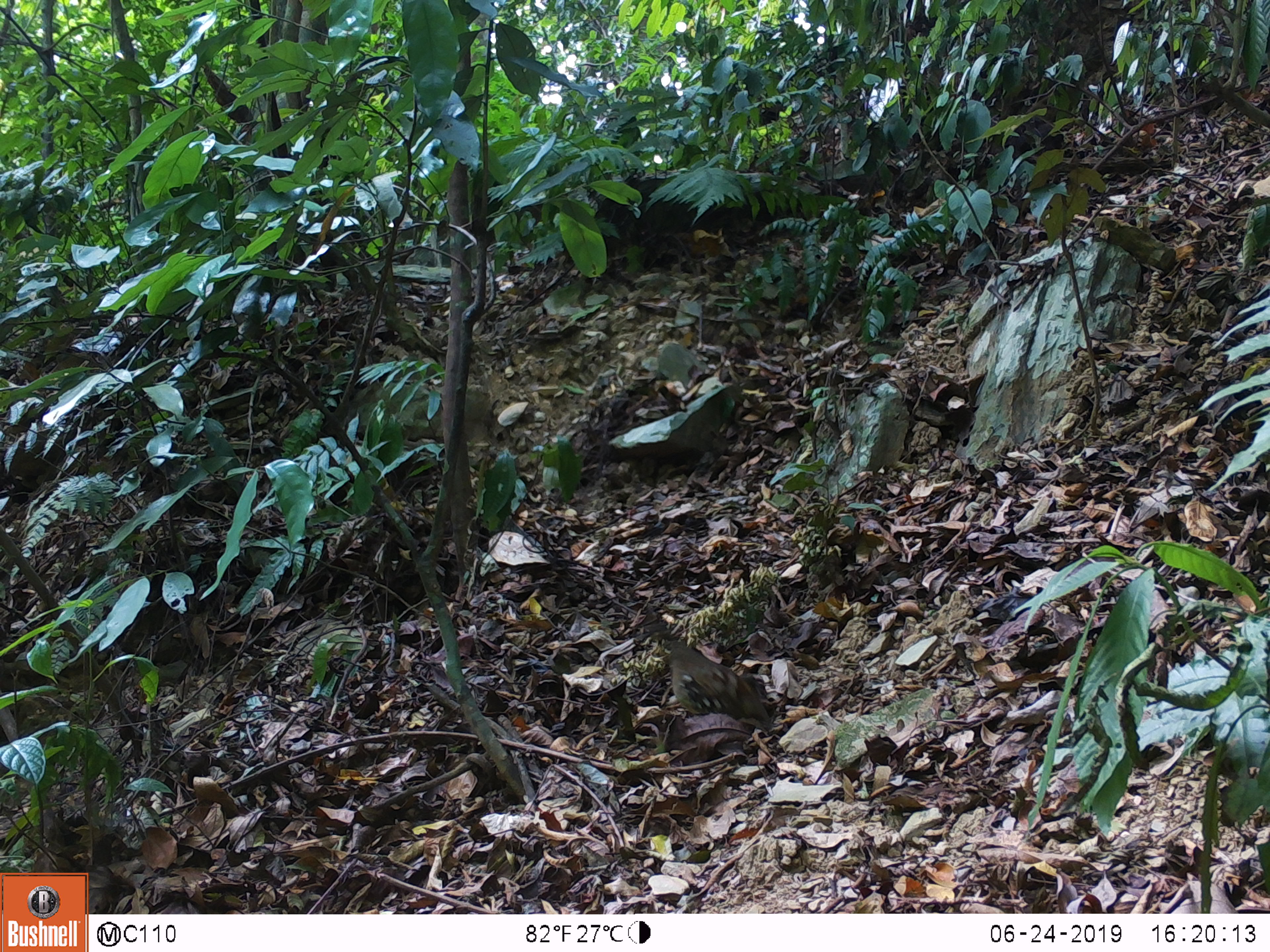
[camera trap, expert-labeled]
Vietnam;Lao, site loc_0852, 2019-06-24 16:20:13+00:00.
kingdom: Animalia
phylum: Chordata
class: Aves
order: Galliformes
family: Phasianidae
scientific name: Phasianidae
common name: partridge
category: unidentified partridge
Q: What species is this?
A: Unidentified partridge (partridge) (Phasianidae).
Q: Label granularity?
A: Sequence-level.